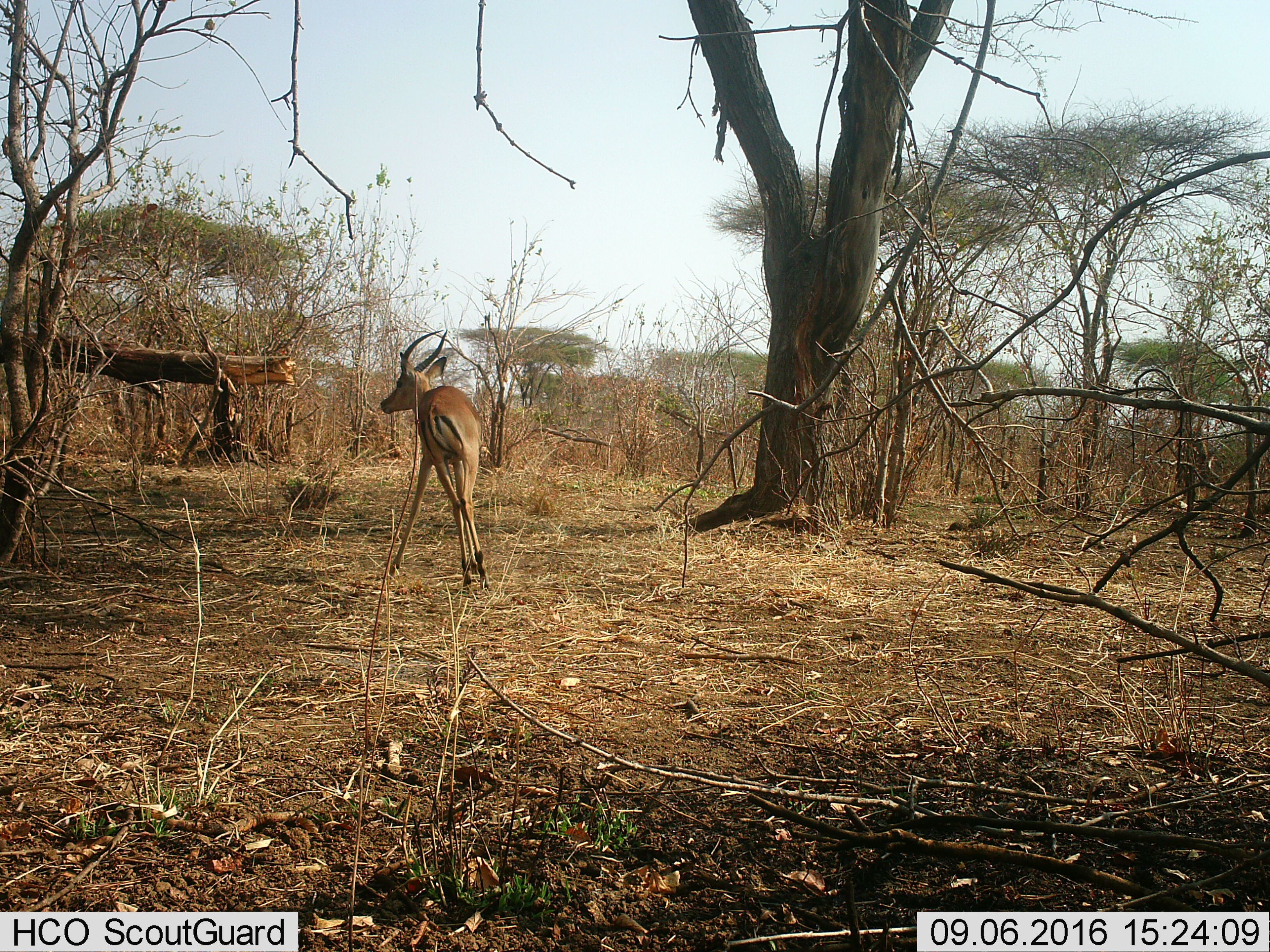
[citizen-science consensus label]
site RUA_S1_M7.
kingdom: Animalia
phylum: Chordata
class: Mammalia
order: Artiodactyla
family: Bovidae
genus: Aepyceros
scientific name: Aepyceros melampus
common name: impala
Impala (Aepyceros melampus), count 1. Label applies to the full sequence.